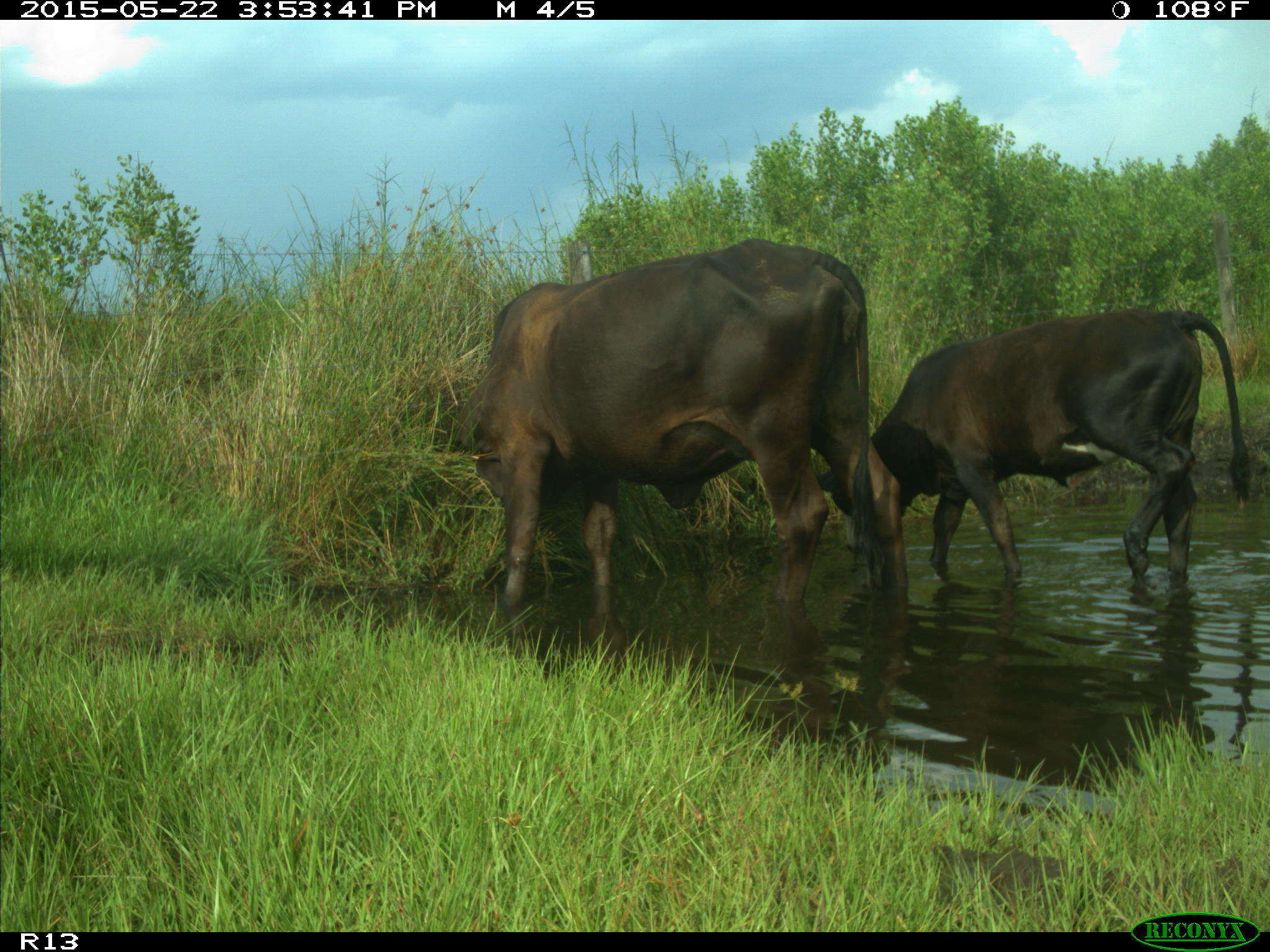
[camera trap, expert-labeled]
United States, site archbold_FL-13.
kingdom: Animalia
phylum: Chordata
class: Mammalia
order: Artiodactyla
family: Bovidae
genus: Bos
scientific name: Bos taurus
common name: domestic cow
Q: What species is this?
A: Bos taurus (domestic cow).